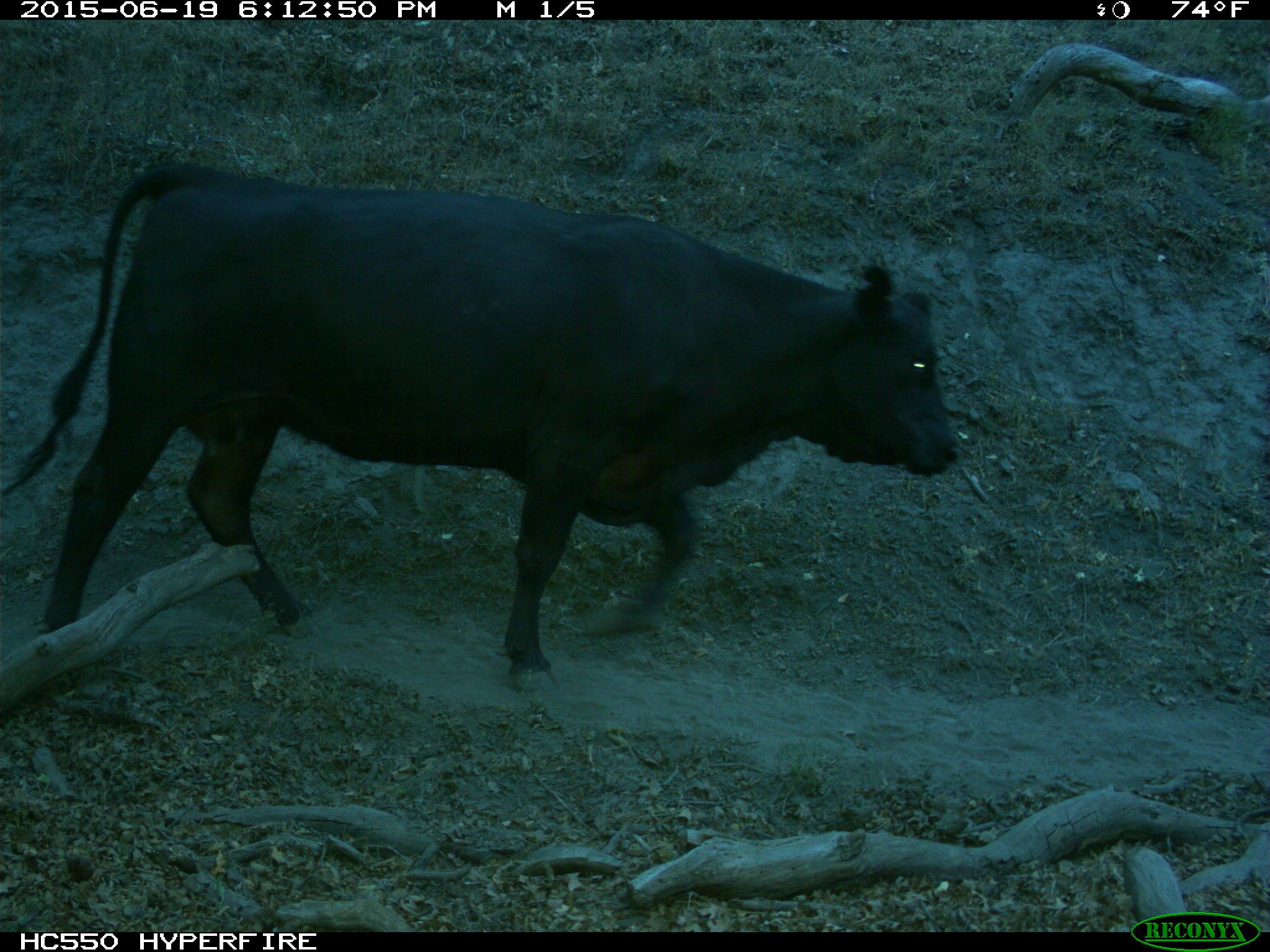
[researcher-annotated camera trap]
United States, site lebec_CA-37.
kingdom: Animalia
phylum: Chordata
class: Mammalia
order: Artiodactyla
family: Bovidae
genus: Bos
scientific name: Bos taurus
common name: domestic cow